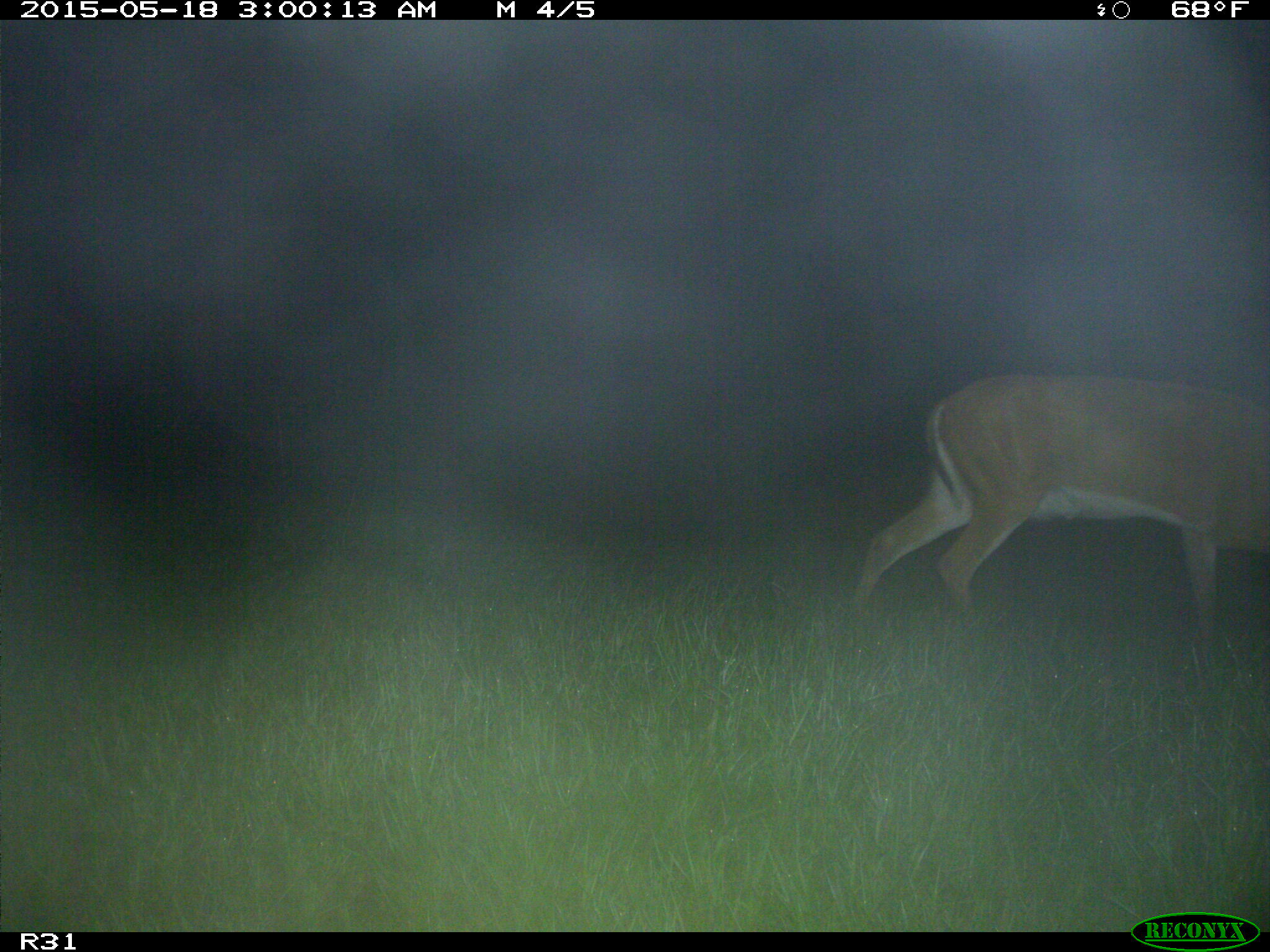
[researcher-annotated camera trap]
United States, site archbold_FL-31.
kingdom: Animalia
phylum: Chordata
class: Mammalia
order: Artiodactyla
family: Cervidae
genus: Odocoileus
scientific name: Odocoileus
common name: deer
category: unidentified deer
Unidentified deer (deer) (Odocoileus).